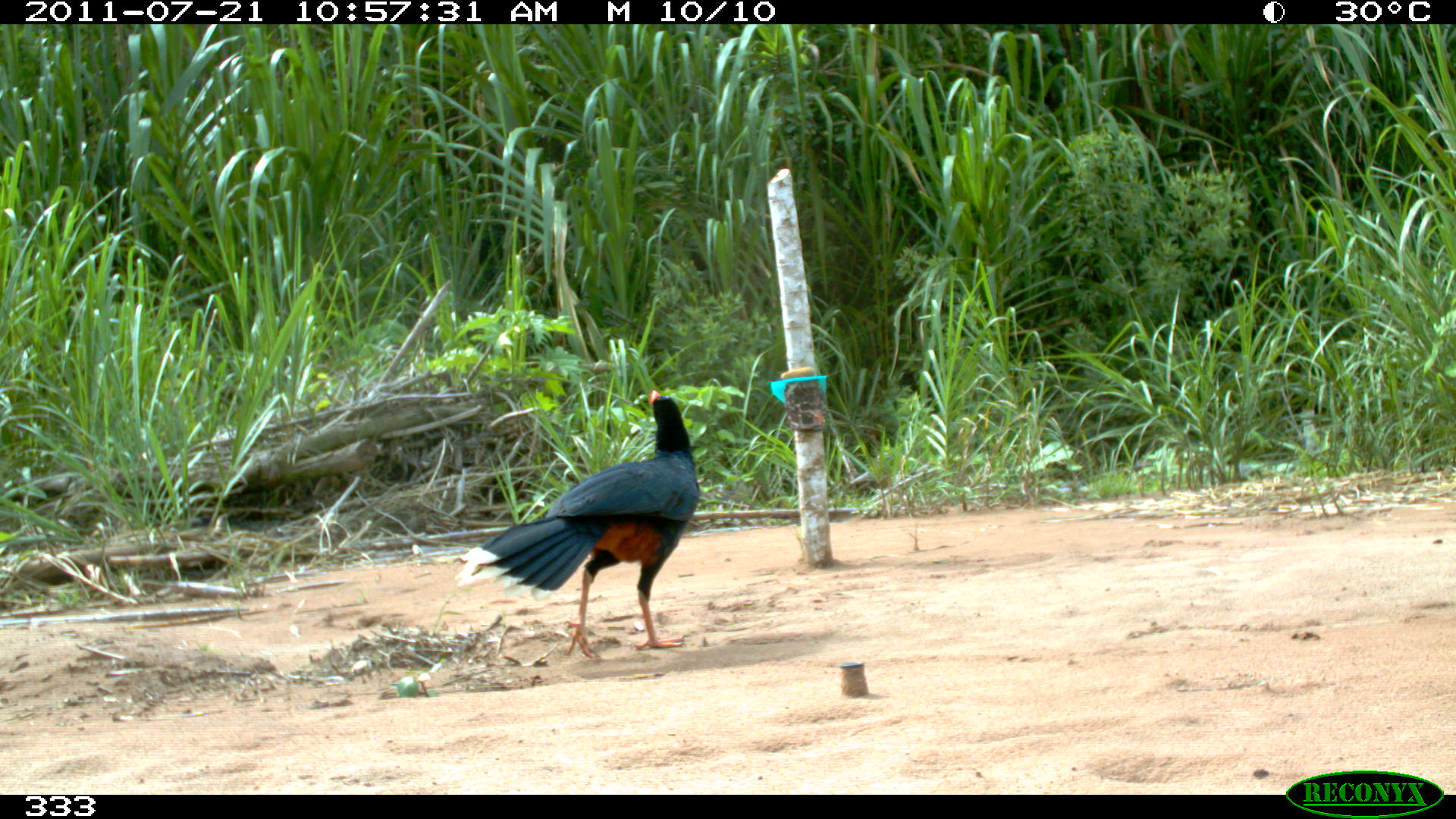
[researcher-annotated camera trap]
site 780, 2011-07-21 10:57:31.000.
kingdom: Animalia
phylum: Chordata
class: Aves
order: Galliformes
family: Cracidae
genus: Mitu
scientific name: Mitu tuberosum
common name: razor-billed curassow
Mitu tuberosum (razor-billed curassow).